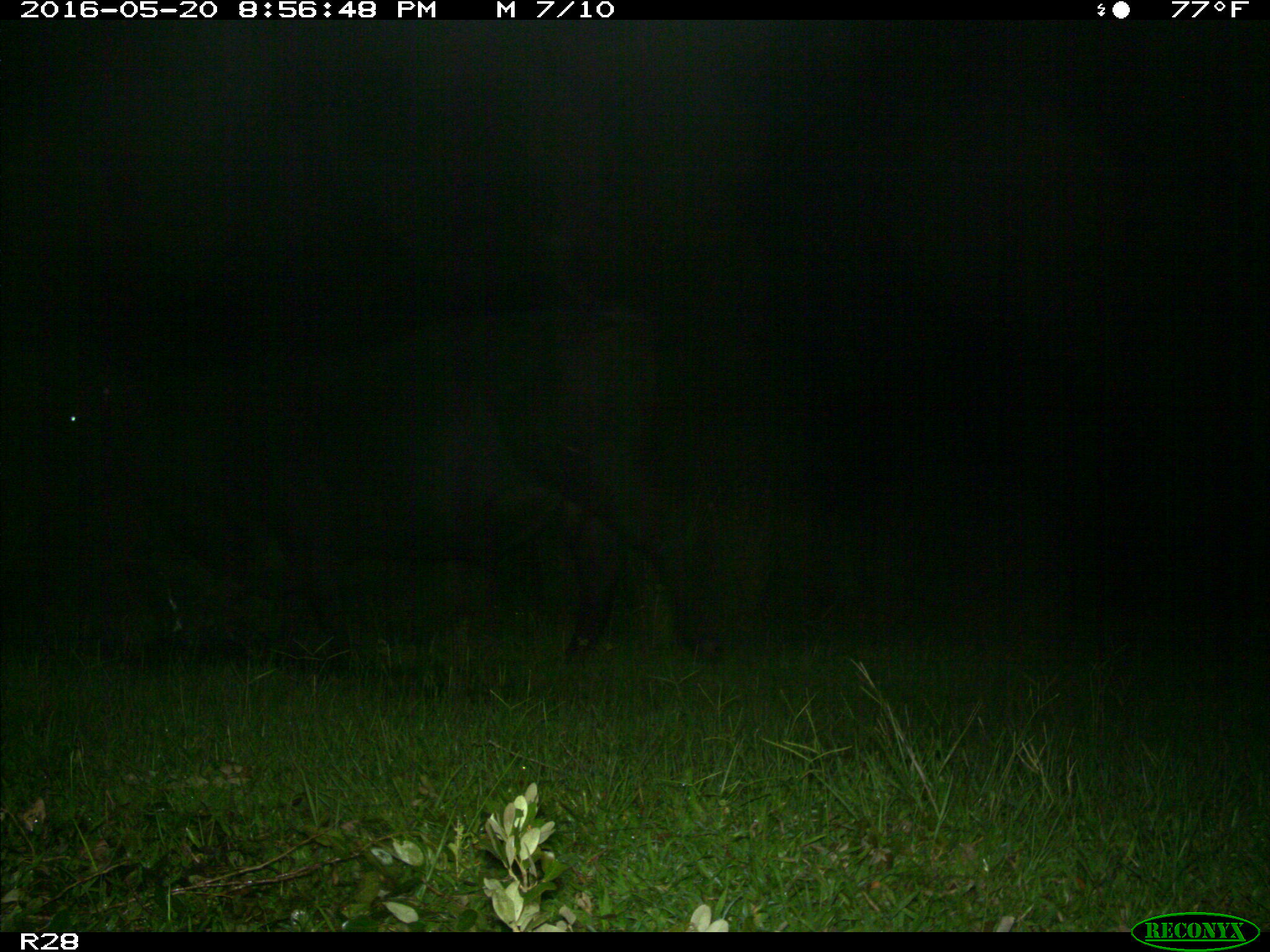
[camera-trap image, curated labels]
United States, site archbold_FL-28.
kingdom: Animalia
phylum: Chordata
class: Mammalia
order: Artiodactyla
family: Bovidae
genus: Bos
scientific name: Bos taurus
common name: domestic cow